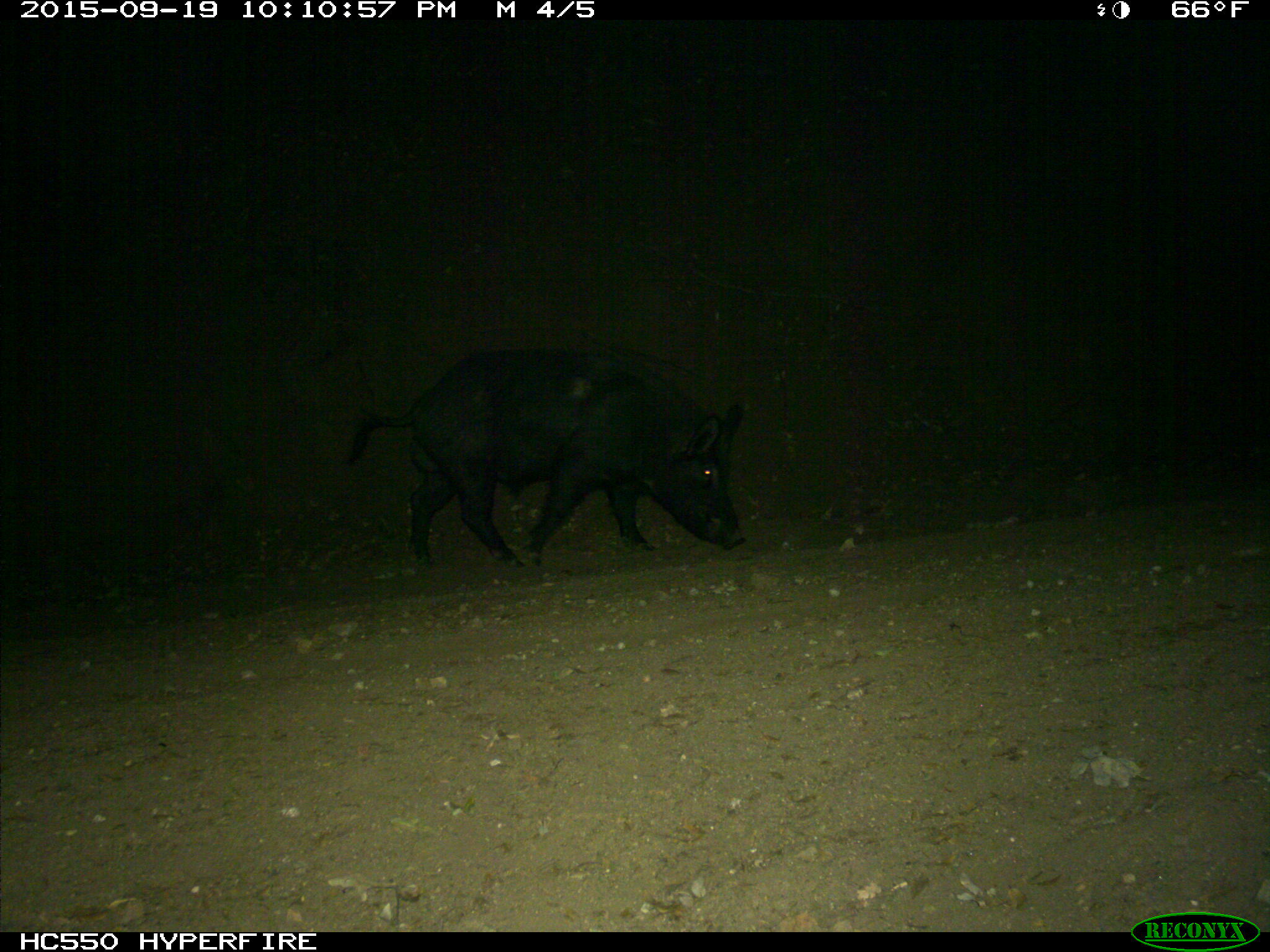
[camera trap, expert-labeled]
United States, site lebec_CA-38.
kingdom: Animalia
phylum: Chordata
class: Mammalia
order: Artiodactyla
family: Suidae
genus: Sus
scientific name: Sus scrofa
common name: wild boar